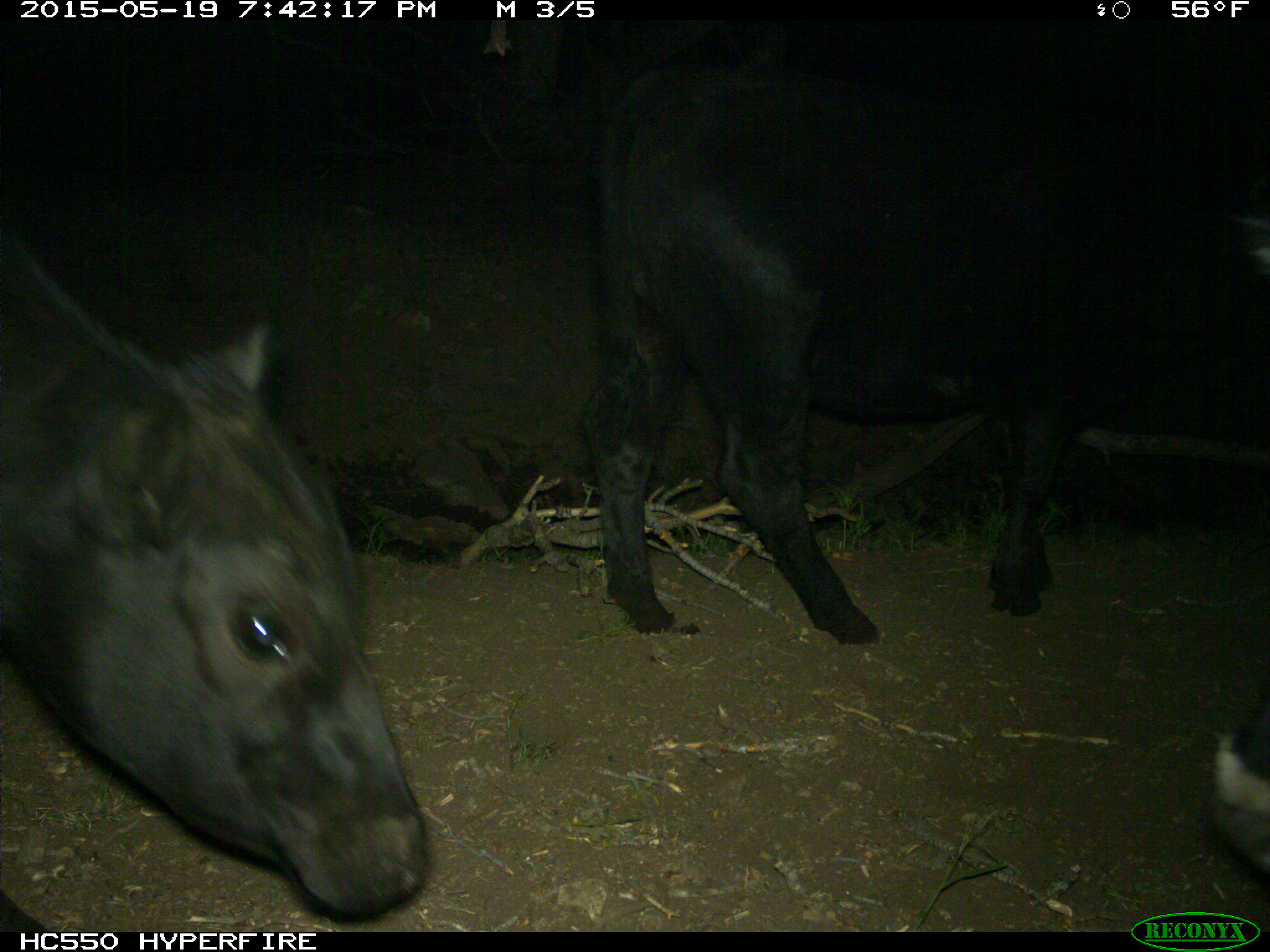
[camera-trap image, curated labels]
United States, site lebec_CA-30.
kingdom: Animalia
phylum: Chordata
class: Mammalia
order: Artiodactyla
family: Bovidae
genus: Bos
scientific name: Bos taurus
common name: domestic cow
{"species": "Bos taurus (domestic cow)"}